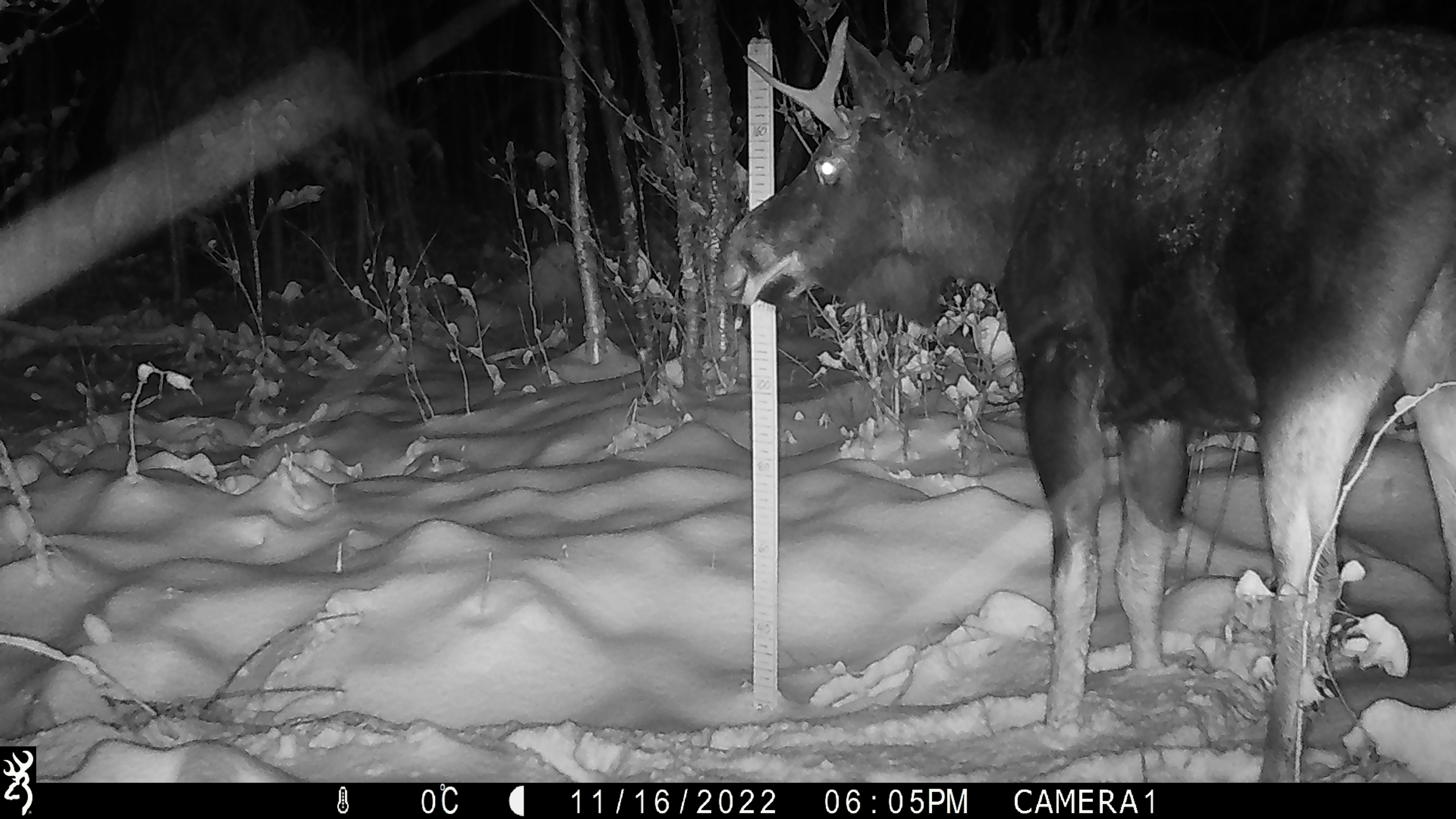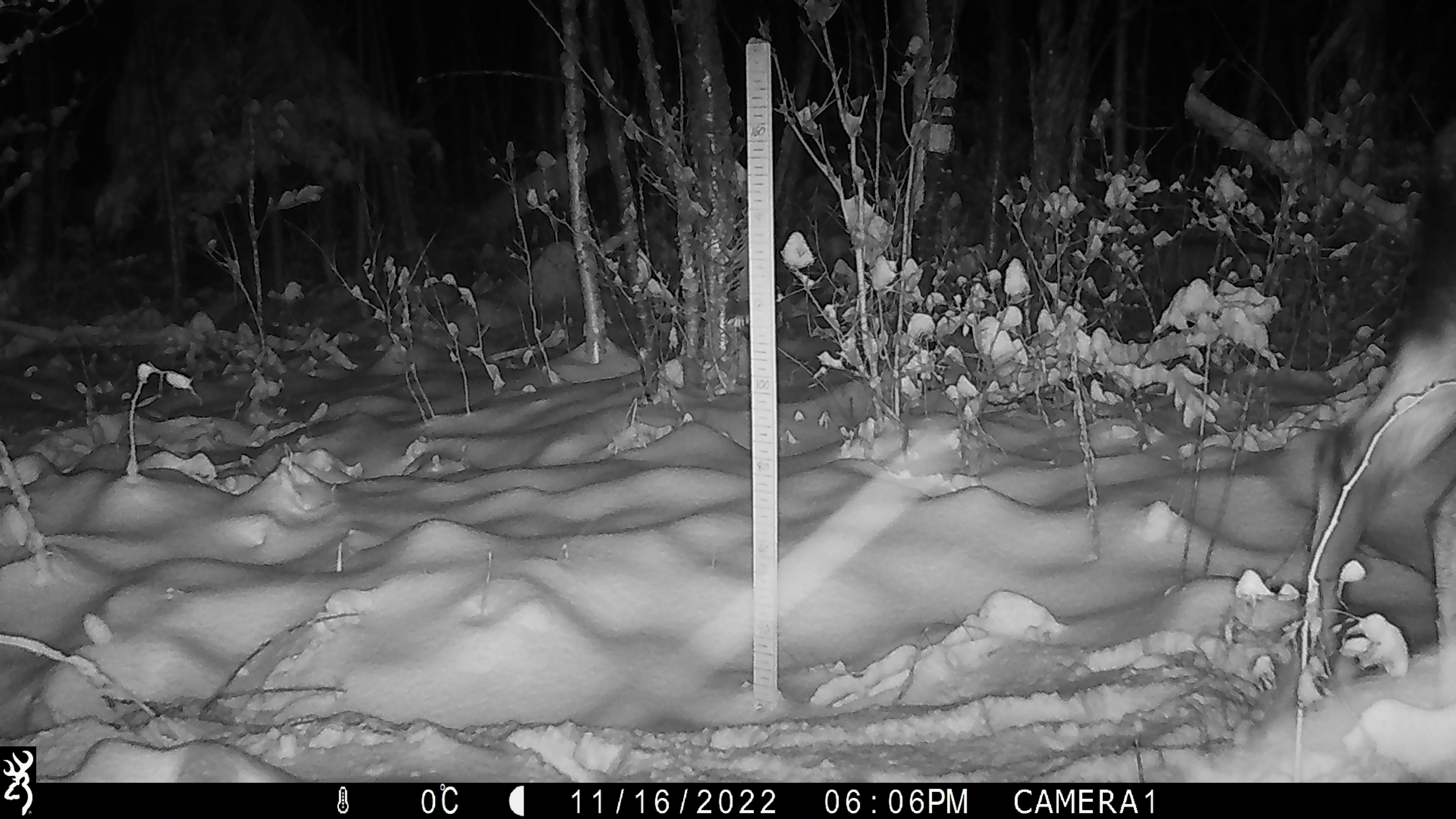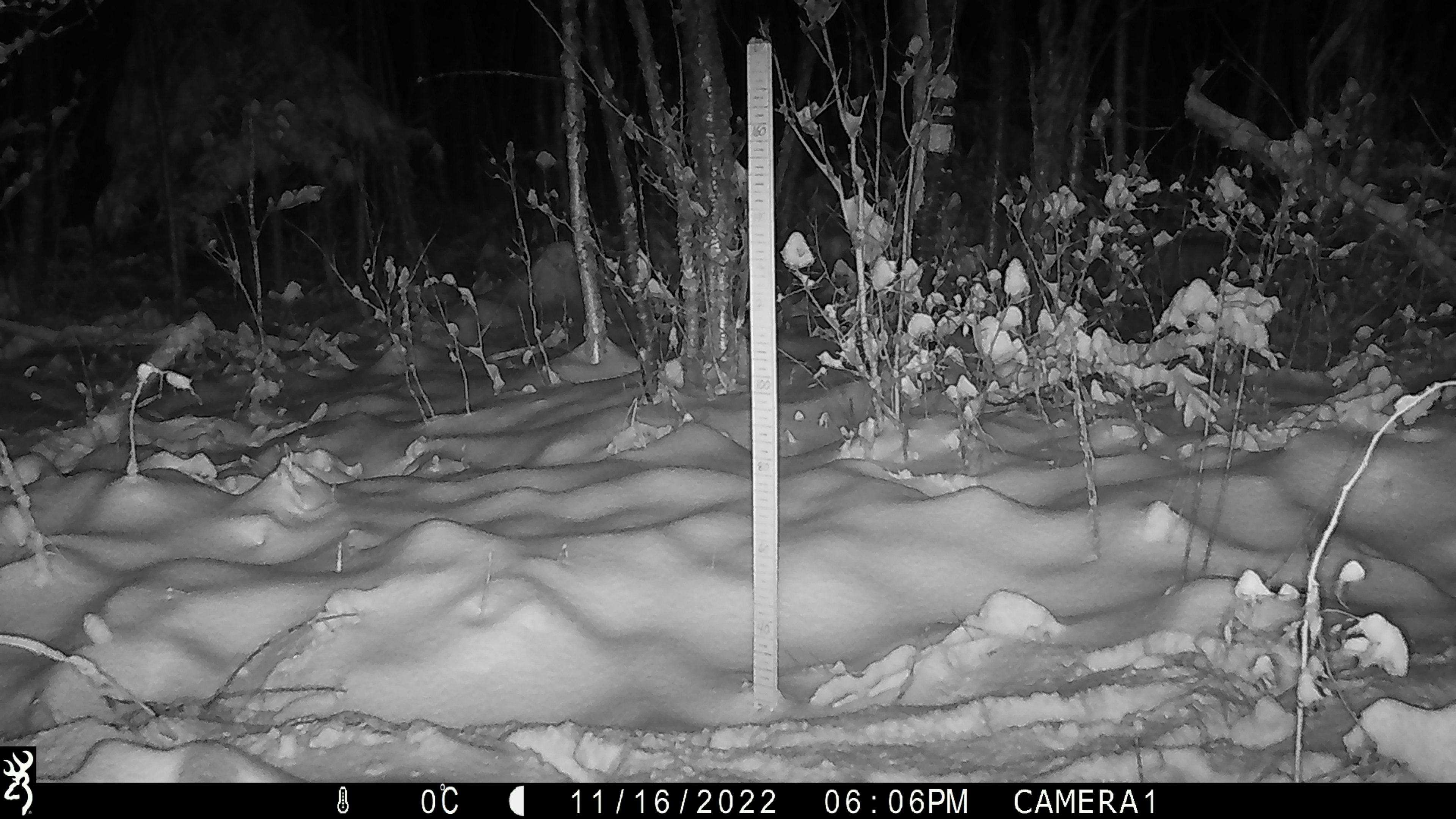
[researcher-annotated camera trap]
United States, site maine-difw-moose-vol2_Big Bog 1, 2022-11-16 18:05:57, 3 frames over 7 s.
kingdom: Animalia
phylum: Chordata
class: Mammalia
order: Artiodactyla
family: Cervidae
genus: Alces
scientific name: Alces alces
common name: moose